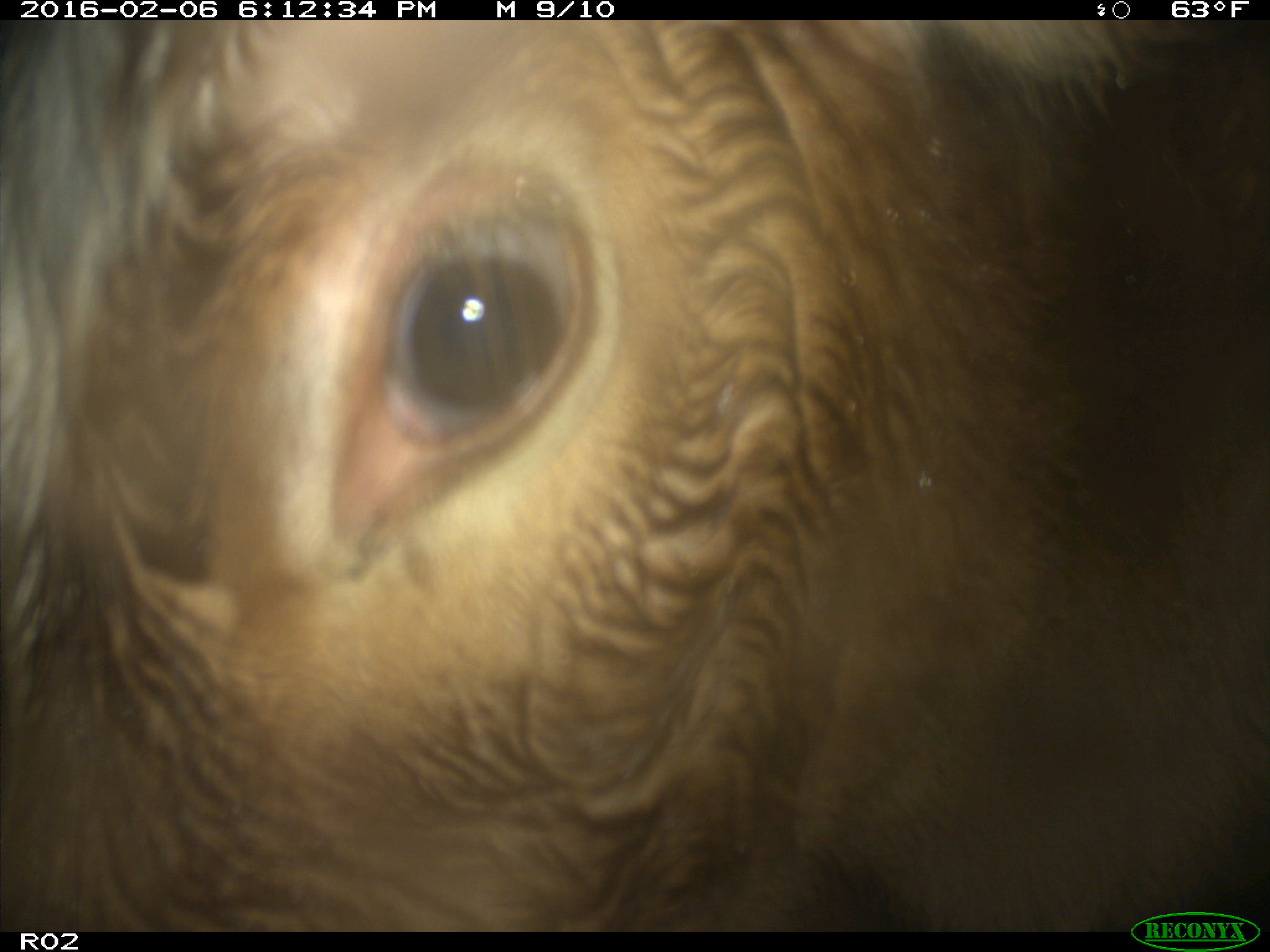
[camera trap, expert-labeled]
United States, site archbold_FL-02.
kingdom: Animalia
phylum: Chordata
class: Mammalia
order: Artiodactyla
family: Bovidae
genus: Bos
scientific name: Bos taurus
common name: domestic cow